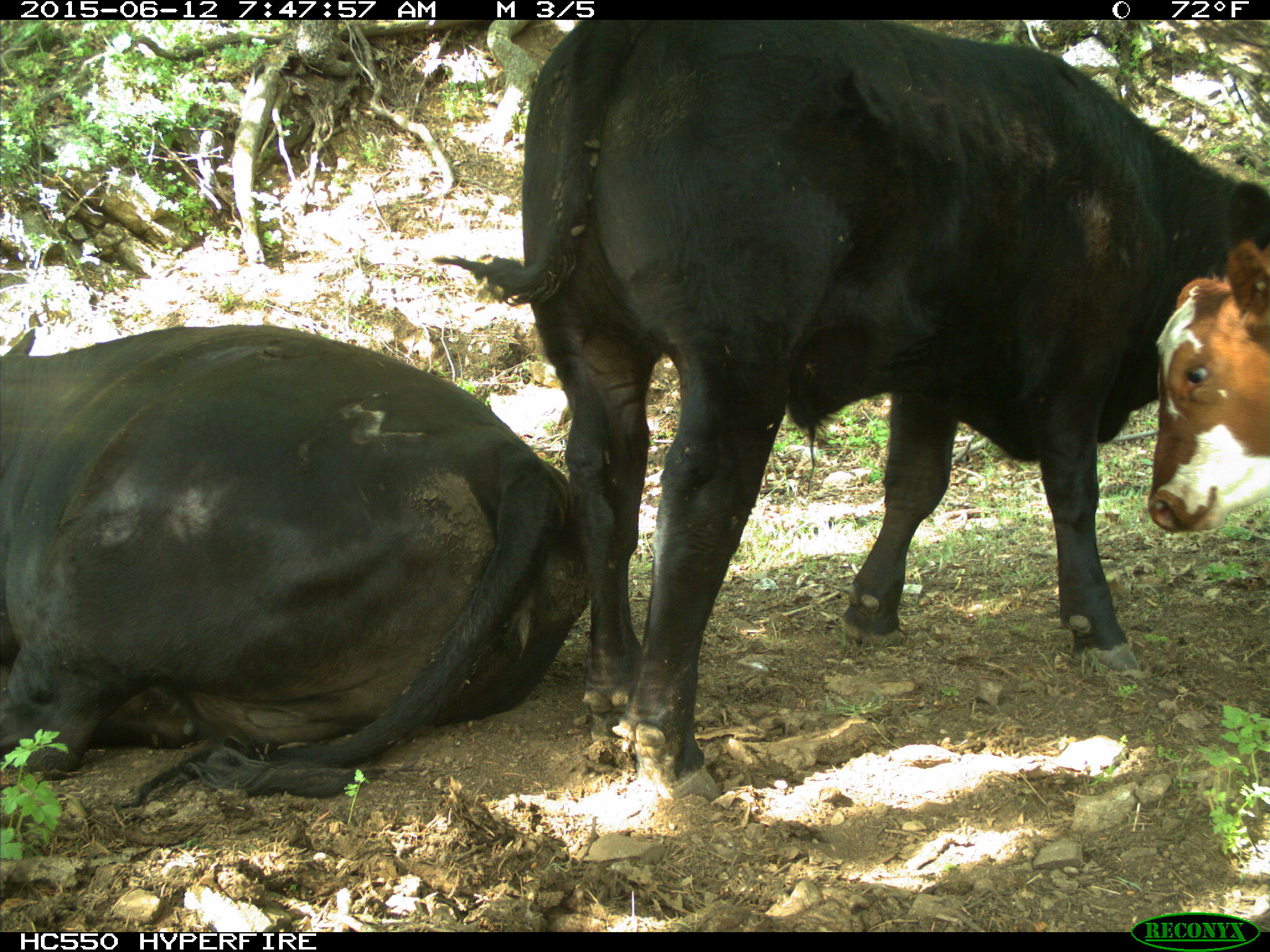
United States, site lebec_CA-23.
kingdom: Animalia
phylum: Chordata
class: Mammalia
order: Artiodactyla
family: Bovidae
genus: Bos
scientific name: Bos taurus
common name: domestic cow